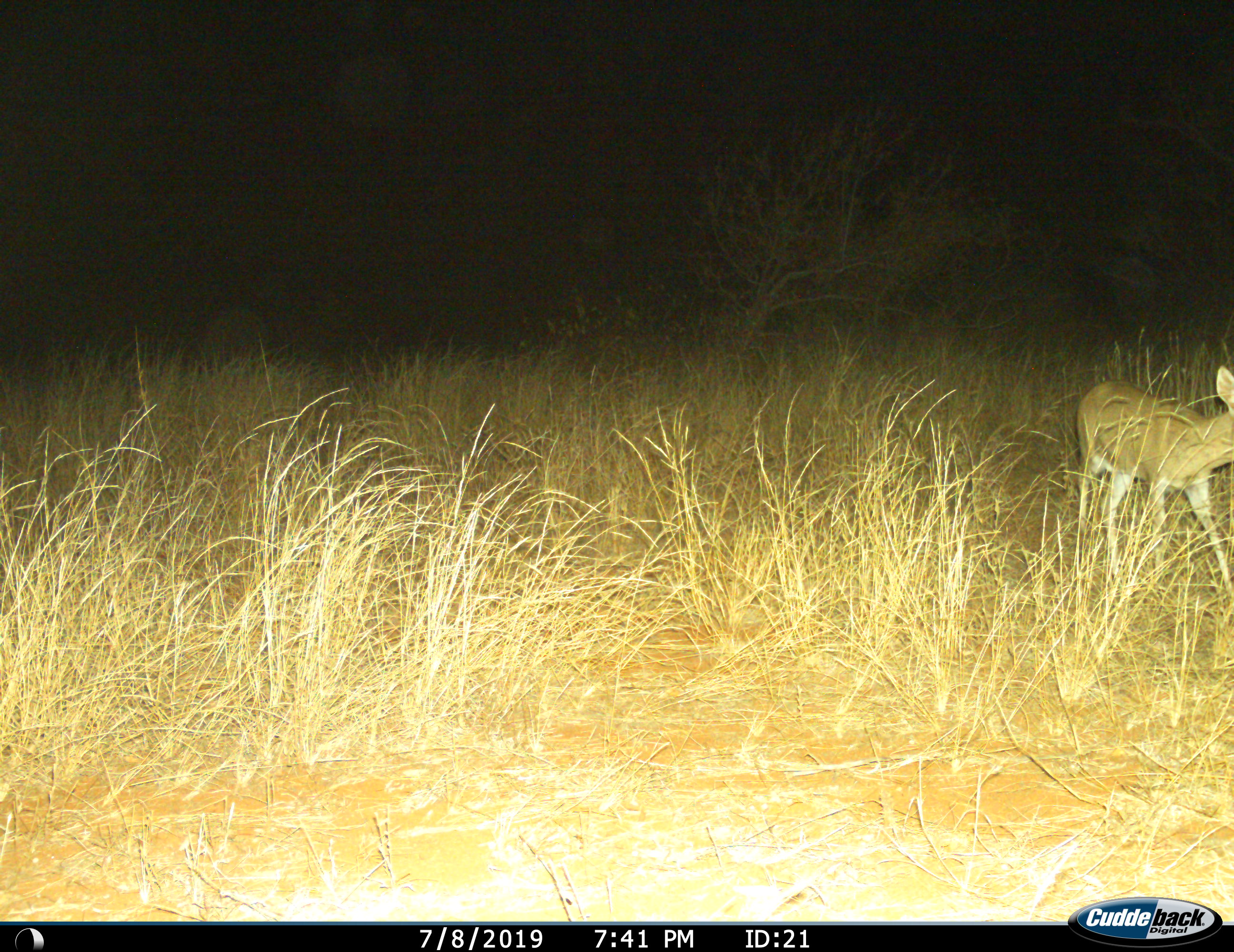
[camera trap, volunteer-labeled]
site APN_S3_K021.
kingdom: Animalia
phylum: Chordata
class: Mammalia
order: Artiodactyla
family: Bovidae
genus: Madoqua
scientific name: Madoqua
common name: dik-dik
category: dikdik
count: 1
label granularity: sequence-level